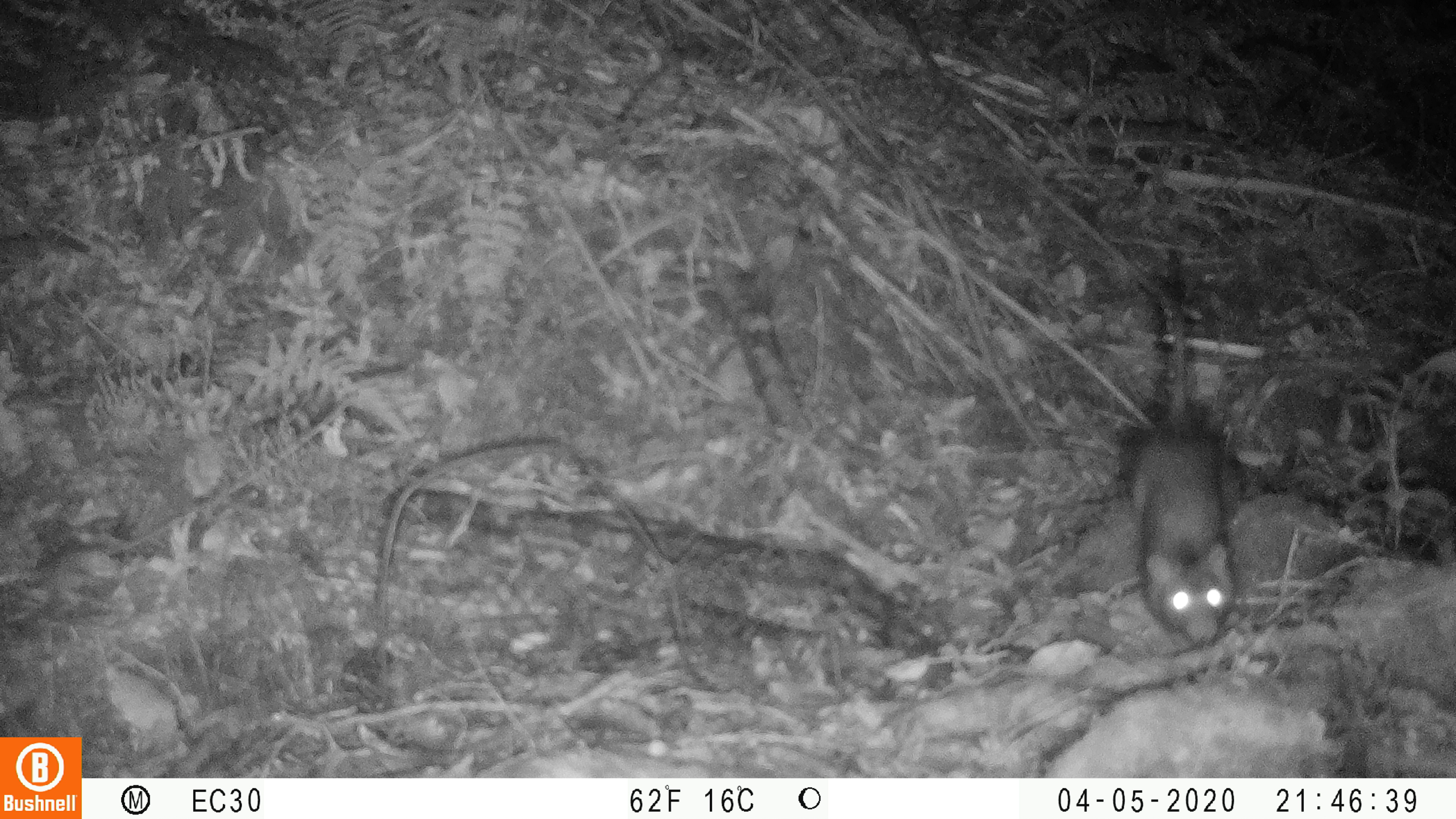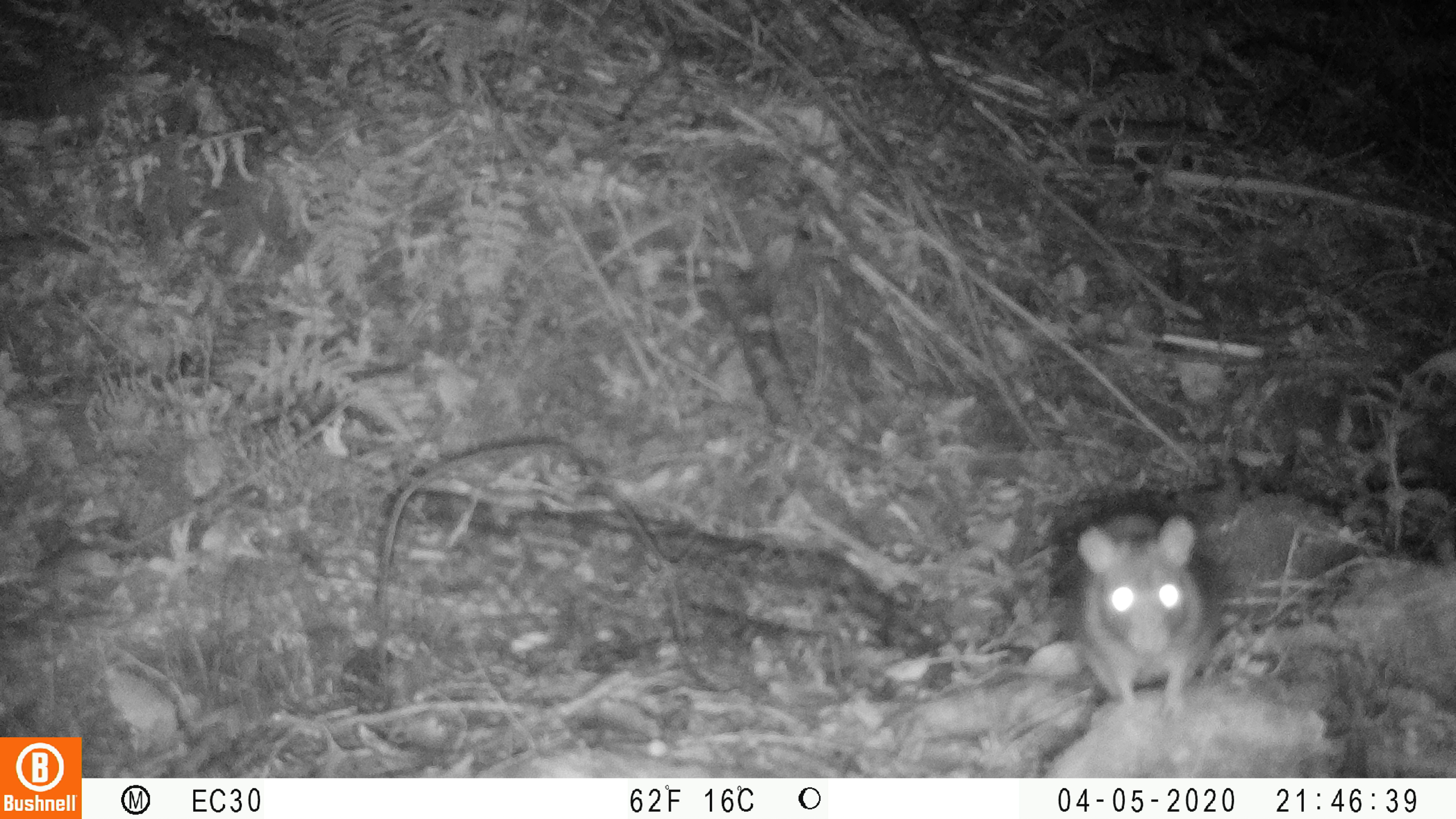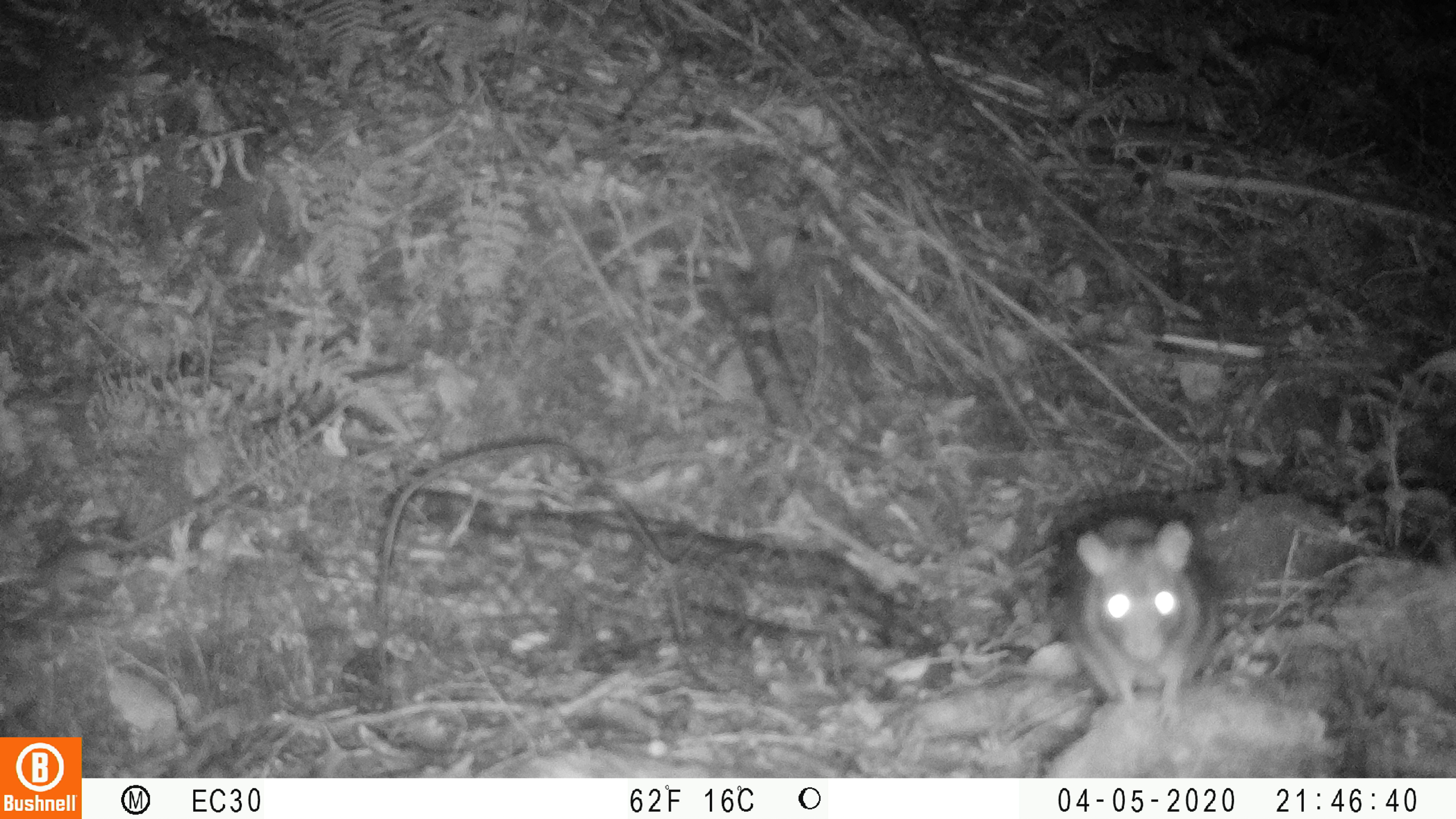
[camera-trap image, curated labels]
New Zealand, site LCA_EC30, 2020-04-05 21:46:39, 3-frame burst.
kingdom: Animalia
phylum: Chordata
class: Mammalia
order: Rodentia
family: Muridae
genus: Rattus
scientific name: Rattus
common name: rat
Rat (Rattus).